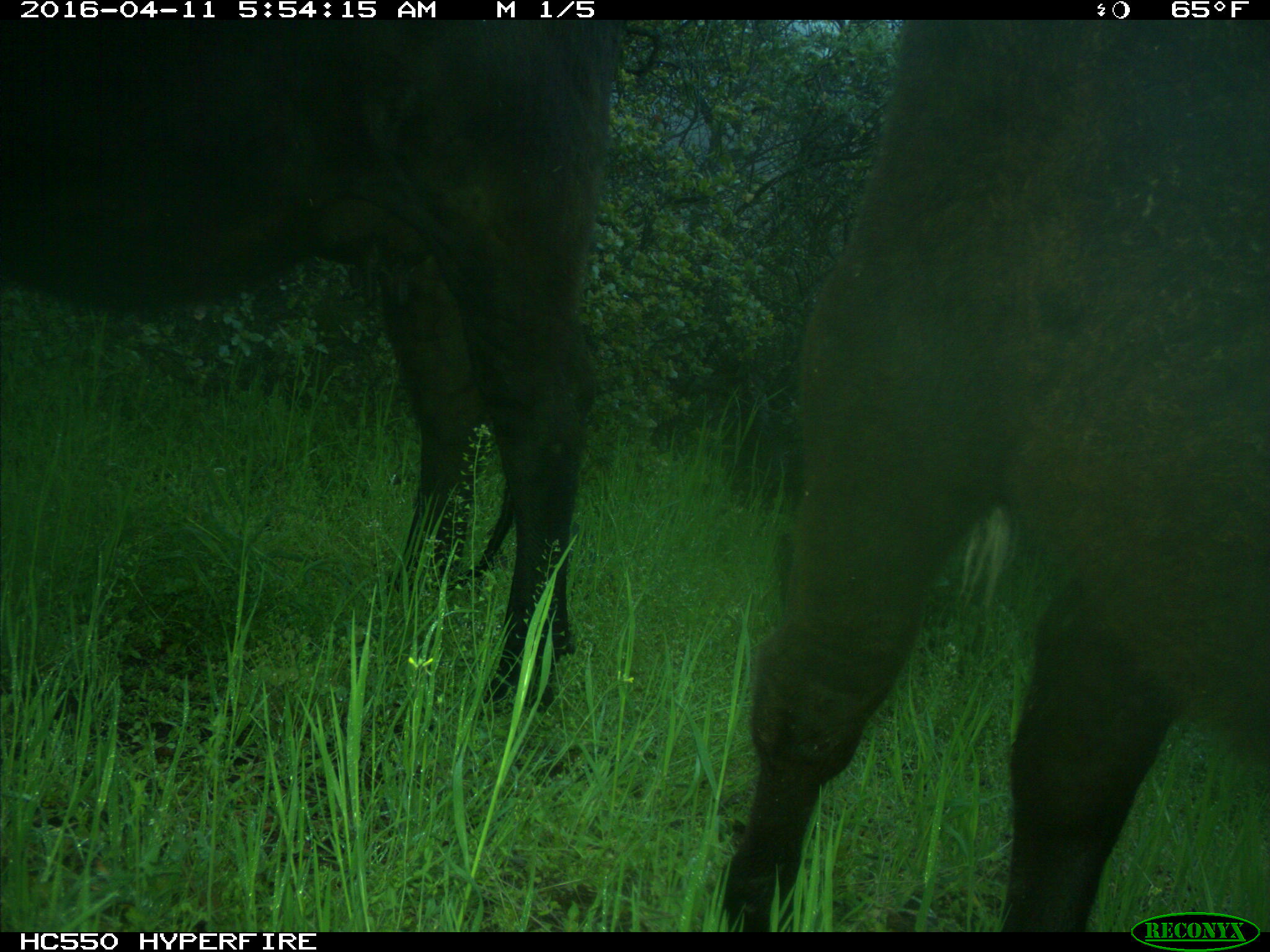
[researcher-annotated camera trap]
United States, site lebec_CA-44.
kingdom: Animalia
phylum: Chordata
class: Mammalia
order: Artiodactyla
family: Bovidae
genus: Bos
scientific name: Bos taurus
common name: domestic cow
Bos taurus (domestic cow).